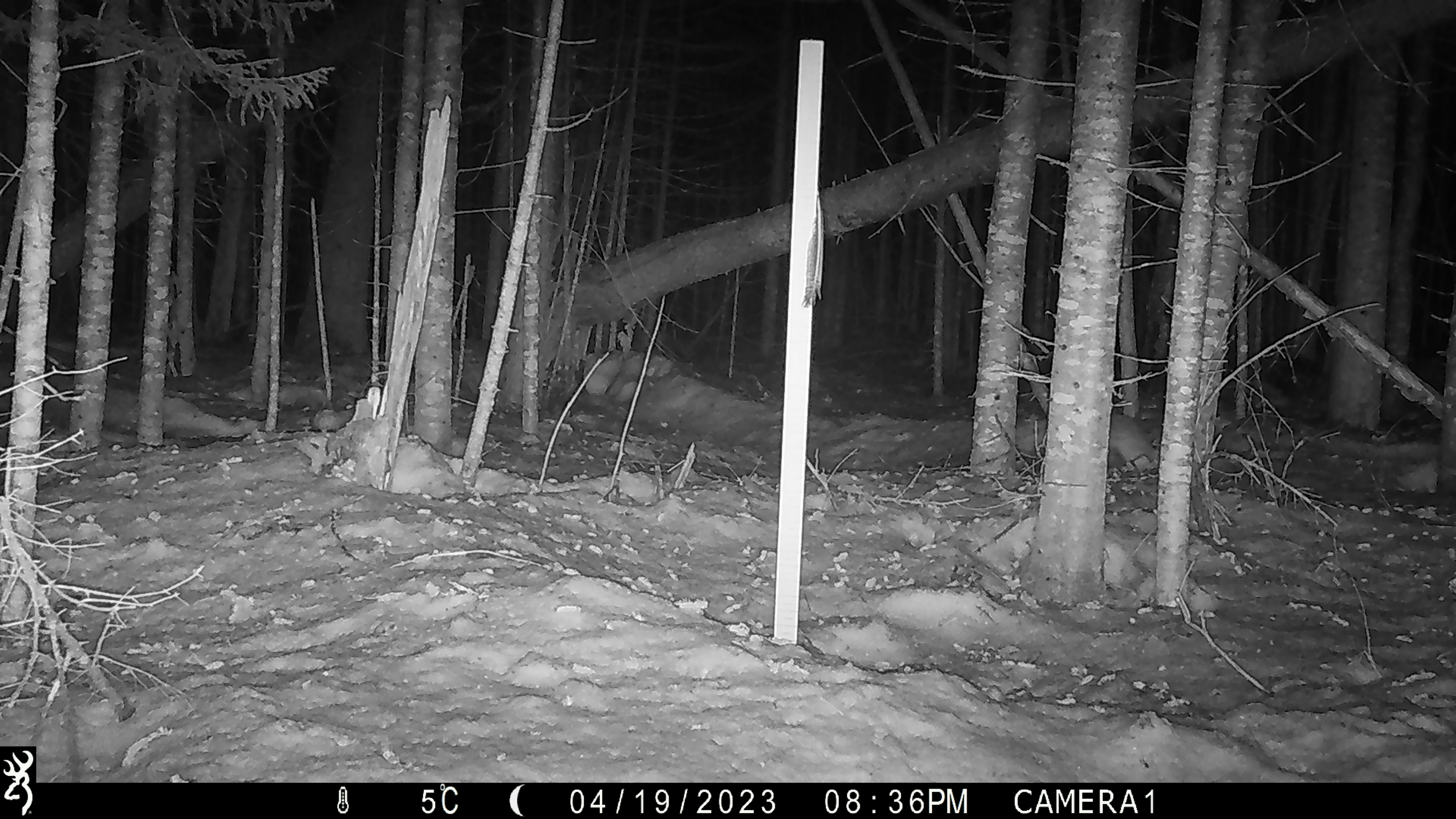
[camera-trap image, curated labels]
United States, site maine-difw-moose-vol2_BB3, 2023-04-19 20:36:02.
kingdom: Animalia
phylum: Chordata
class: Mammalia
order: Lagomorpha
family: Leporidae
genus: Lepus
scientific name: Lepus americanus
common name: snowshoe hare